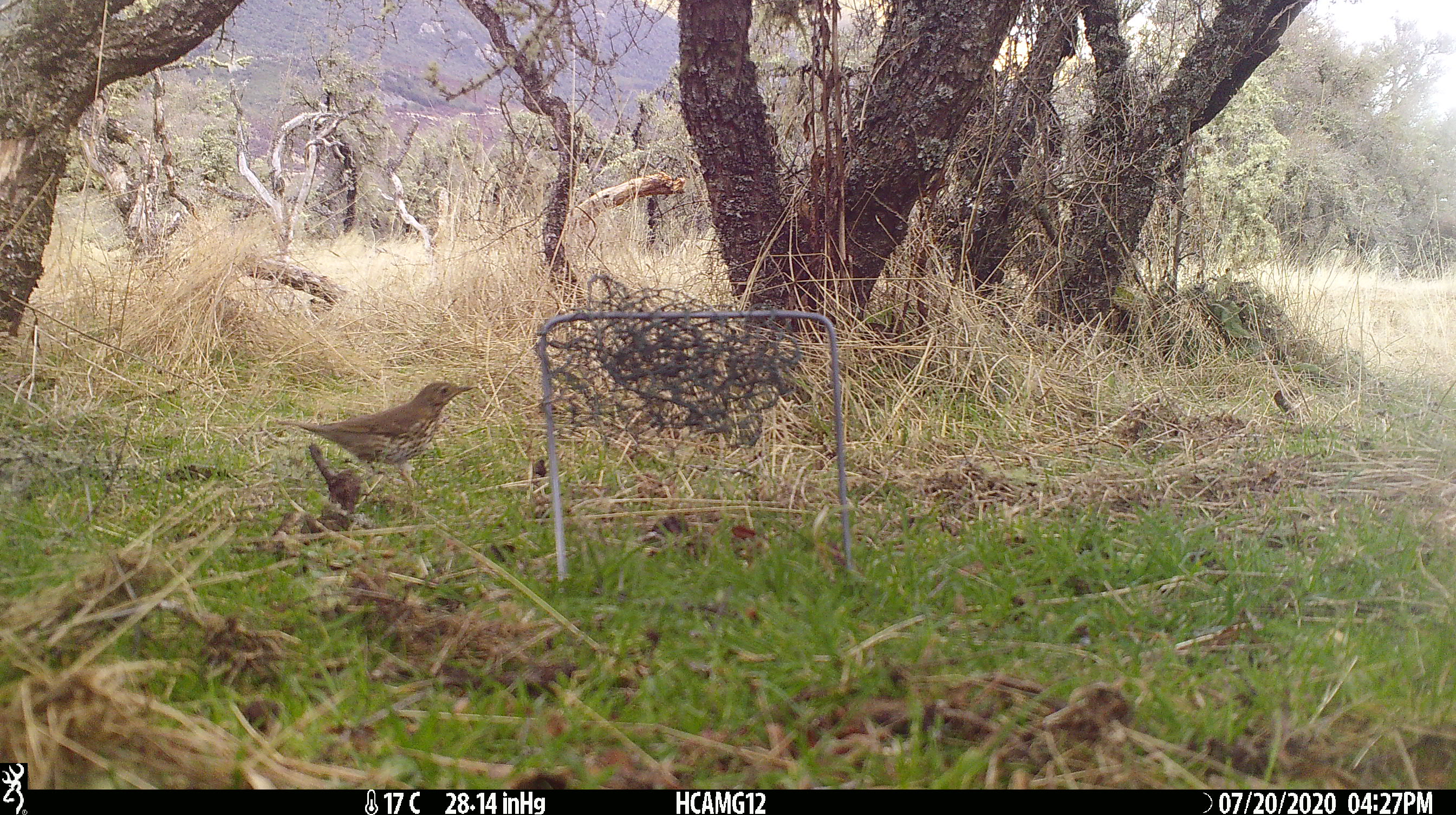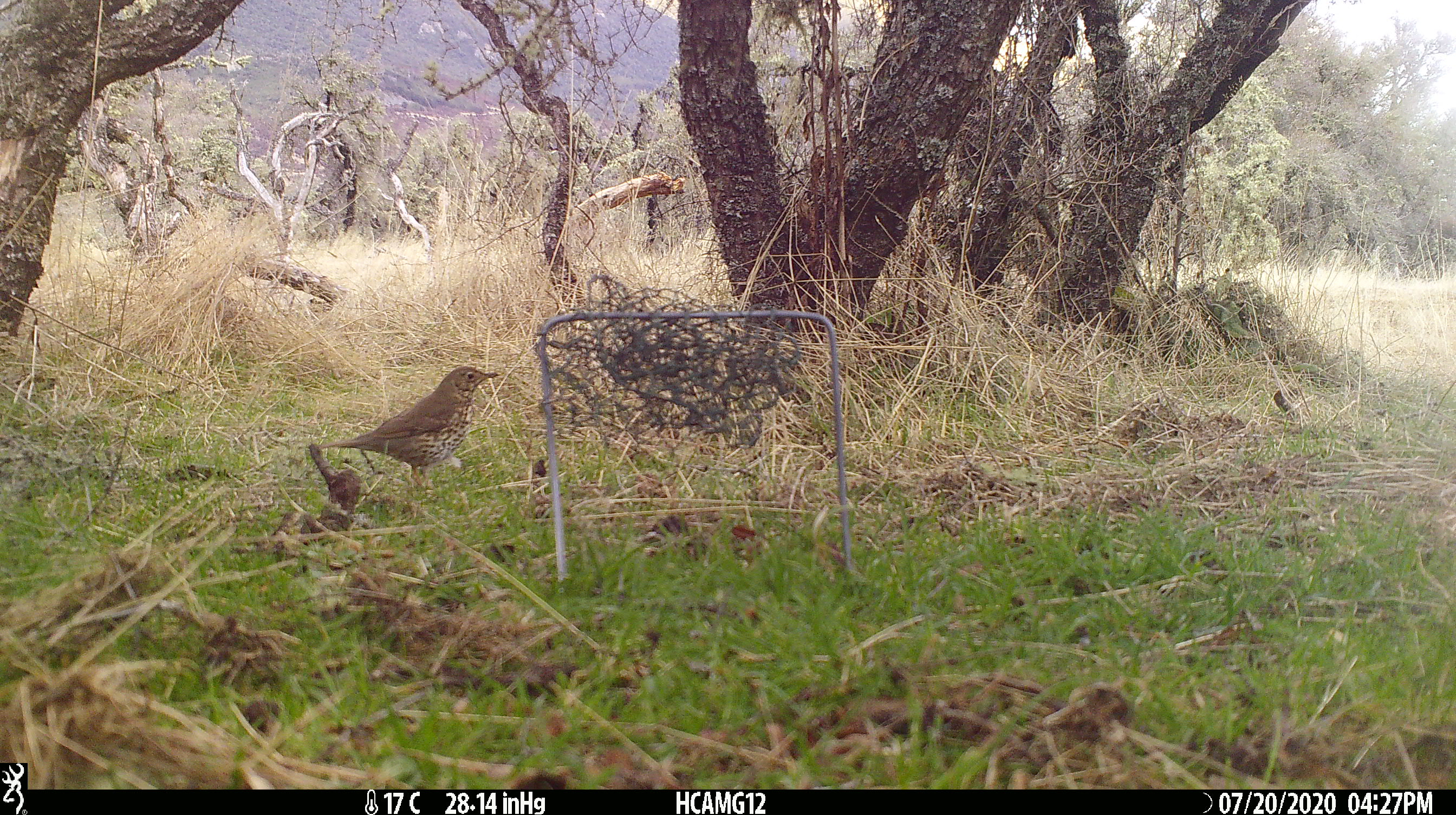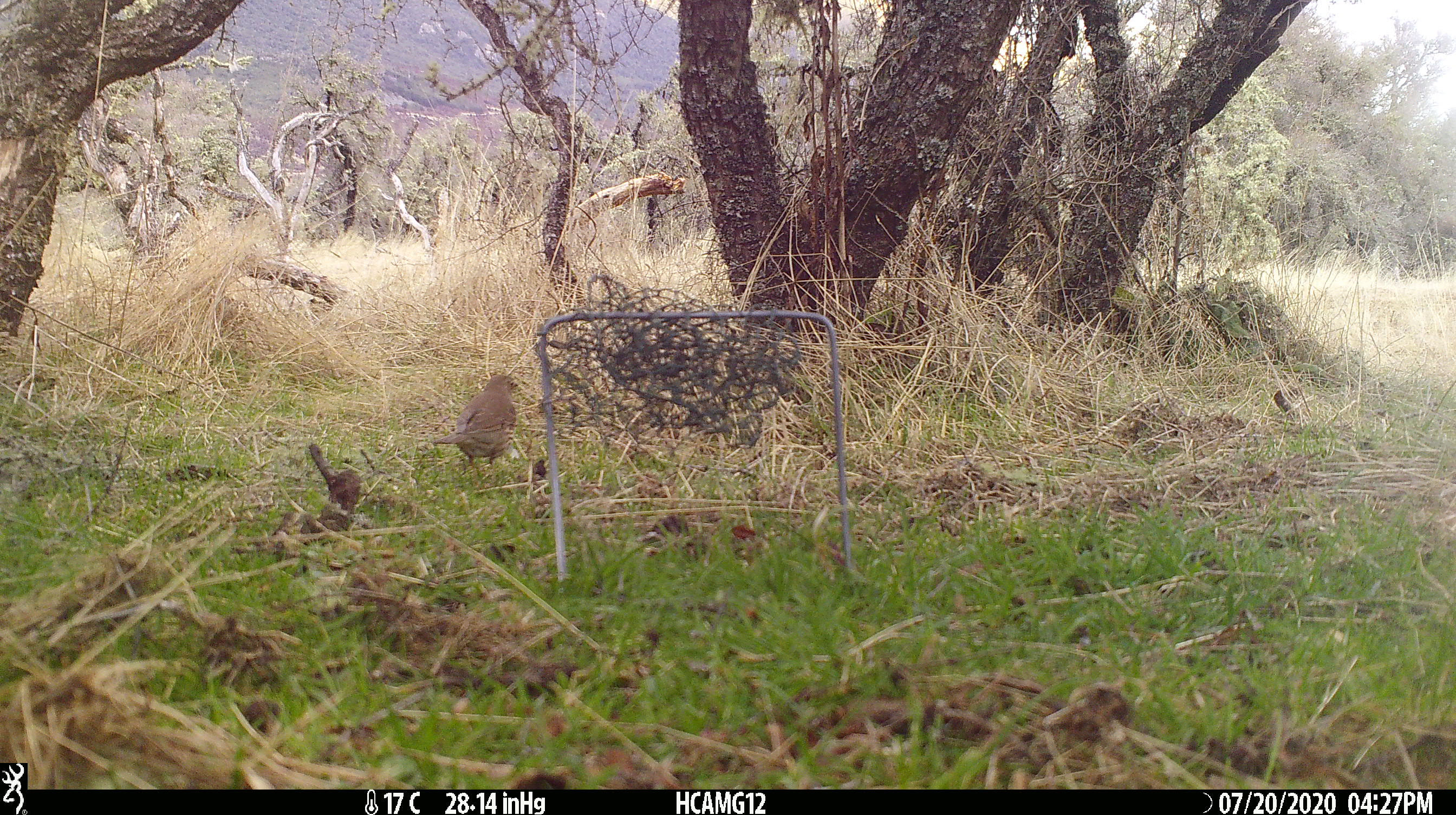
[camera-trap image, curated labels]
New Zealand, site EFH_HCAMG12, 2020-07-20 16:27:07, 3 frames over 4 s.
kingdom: Animalia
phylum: Chordata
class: Aves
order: Passeriformes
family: Turdidae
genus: Turdus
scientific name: Turdus philomelos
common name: song thrush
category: thrush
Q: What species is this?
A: Thrush (song thrush) (Turdus philomelos).